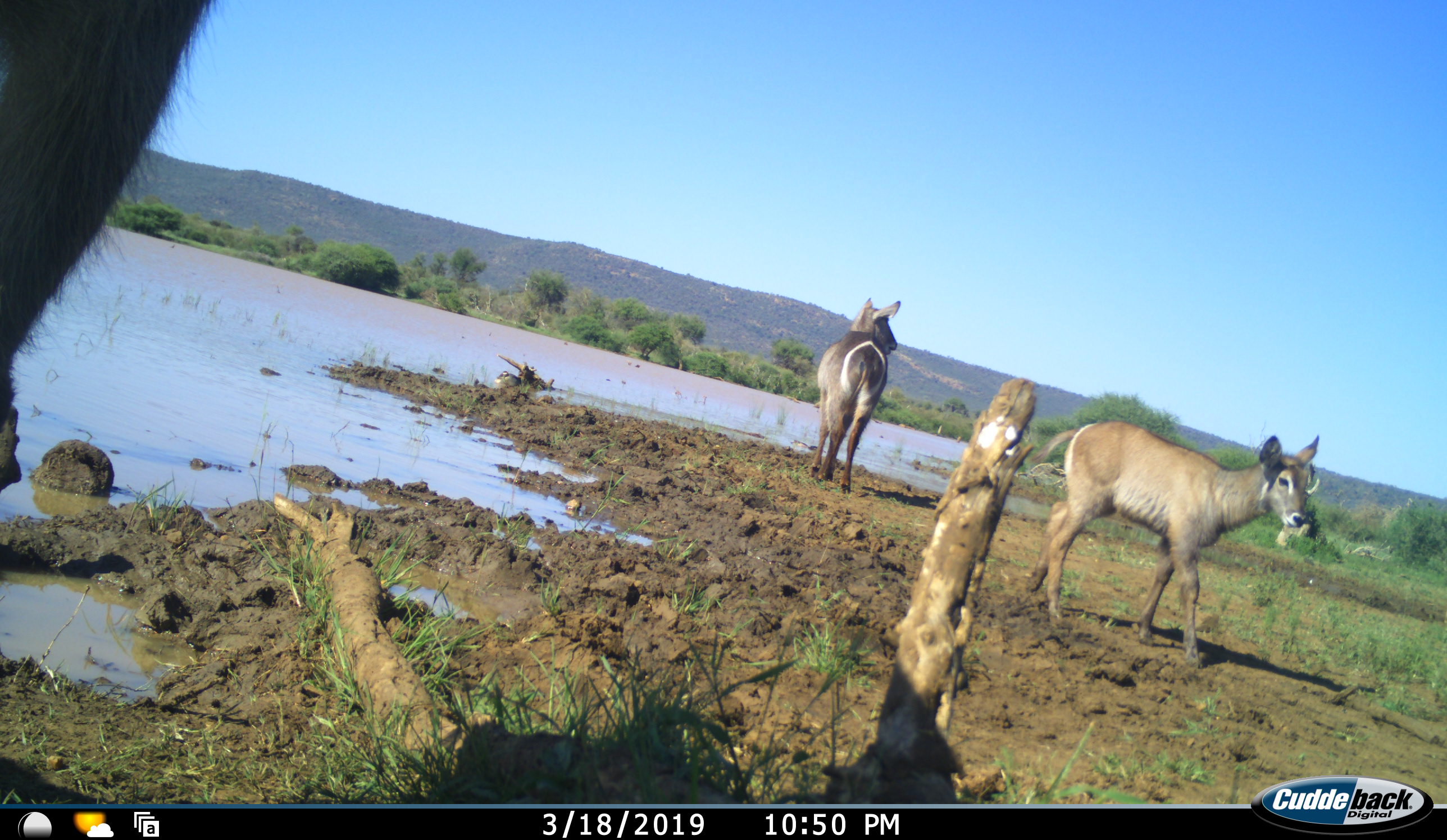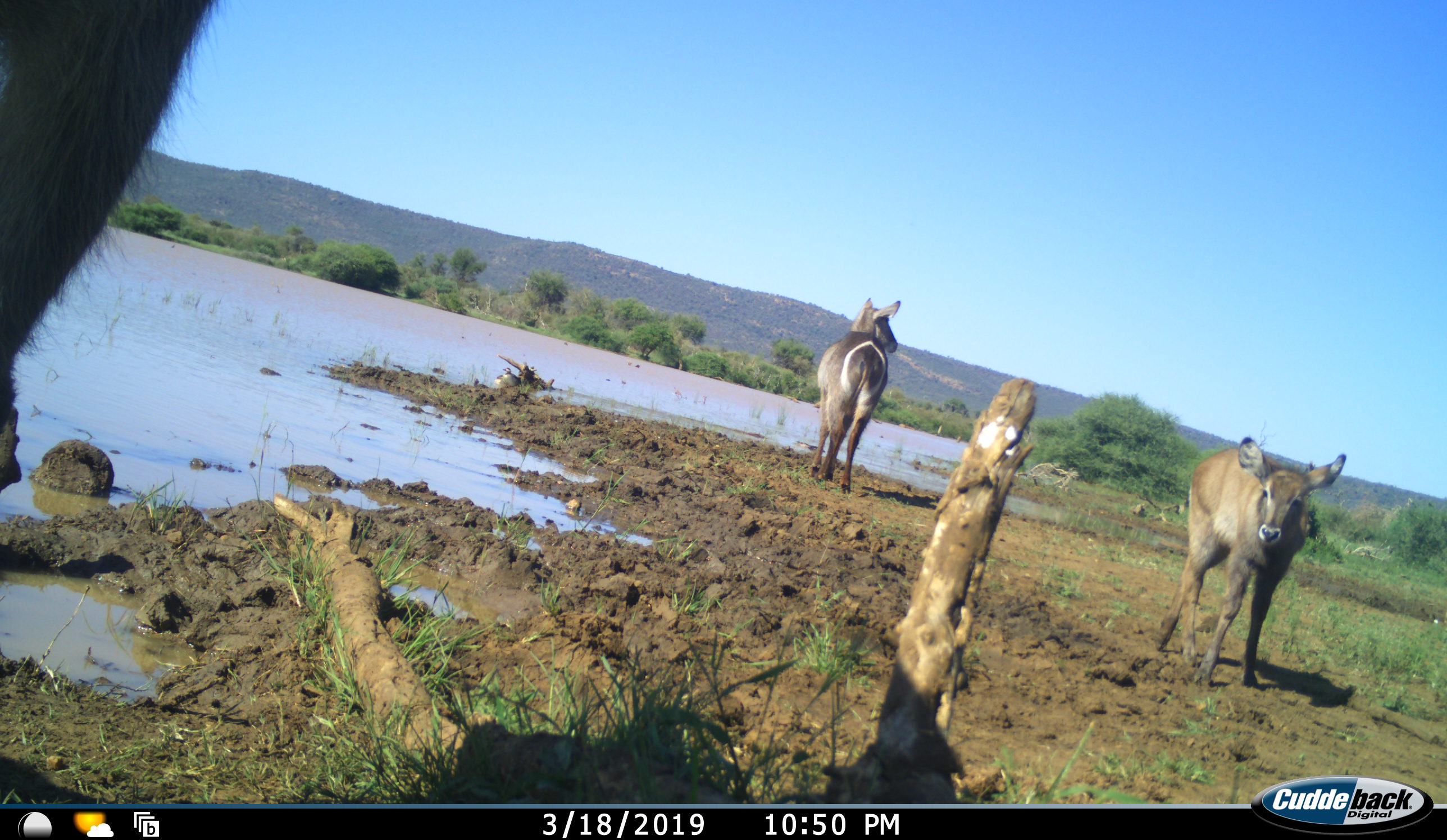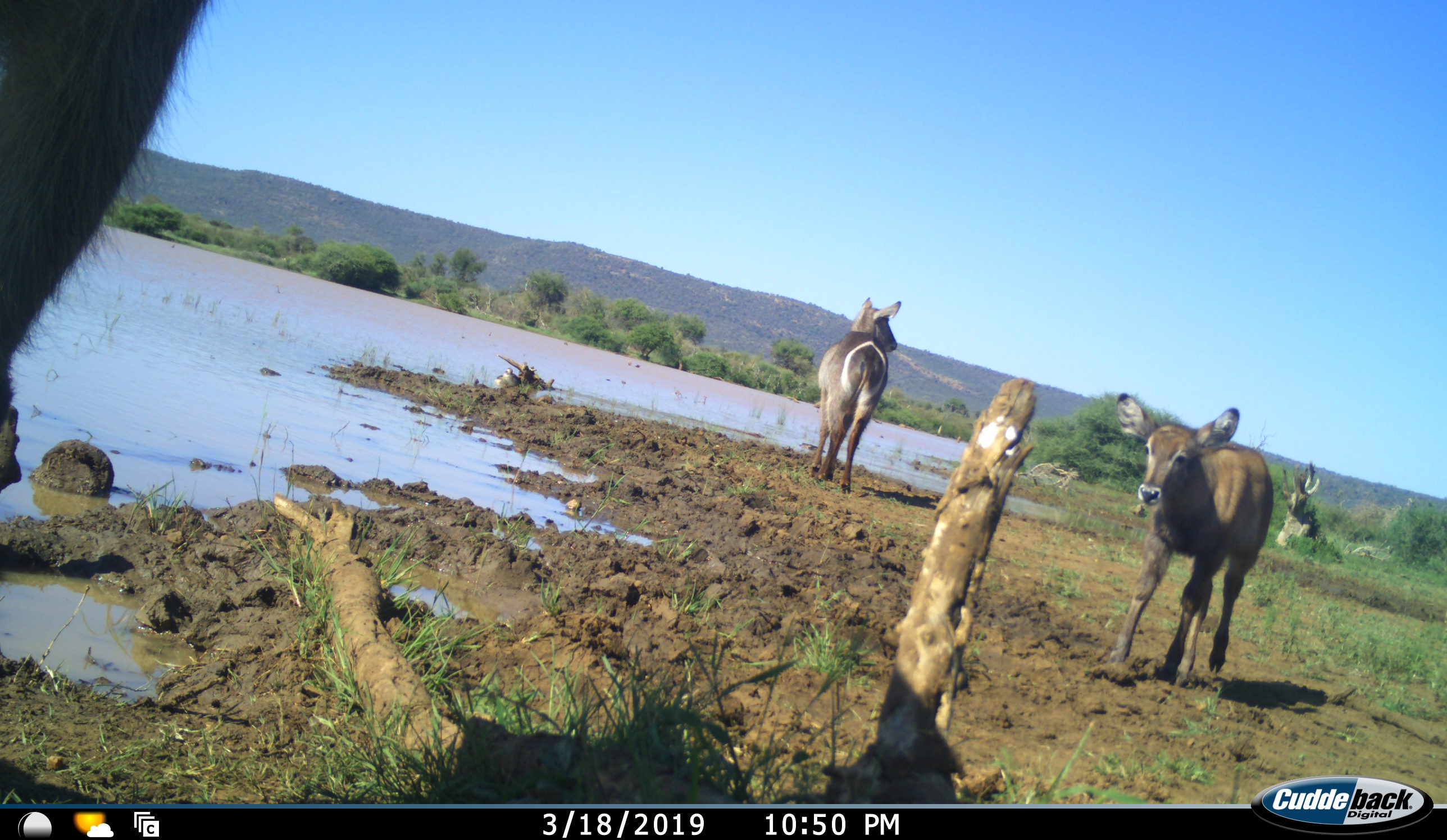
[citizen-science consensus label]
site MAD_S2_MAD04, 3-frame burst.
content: unidentified animal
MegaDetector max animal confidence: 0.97